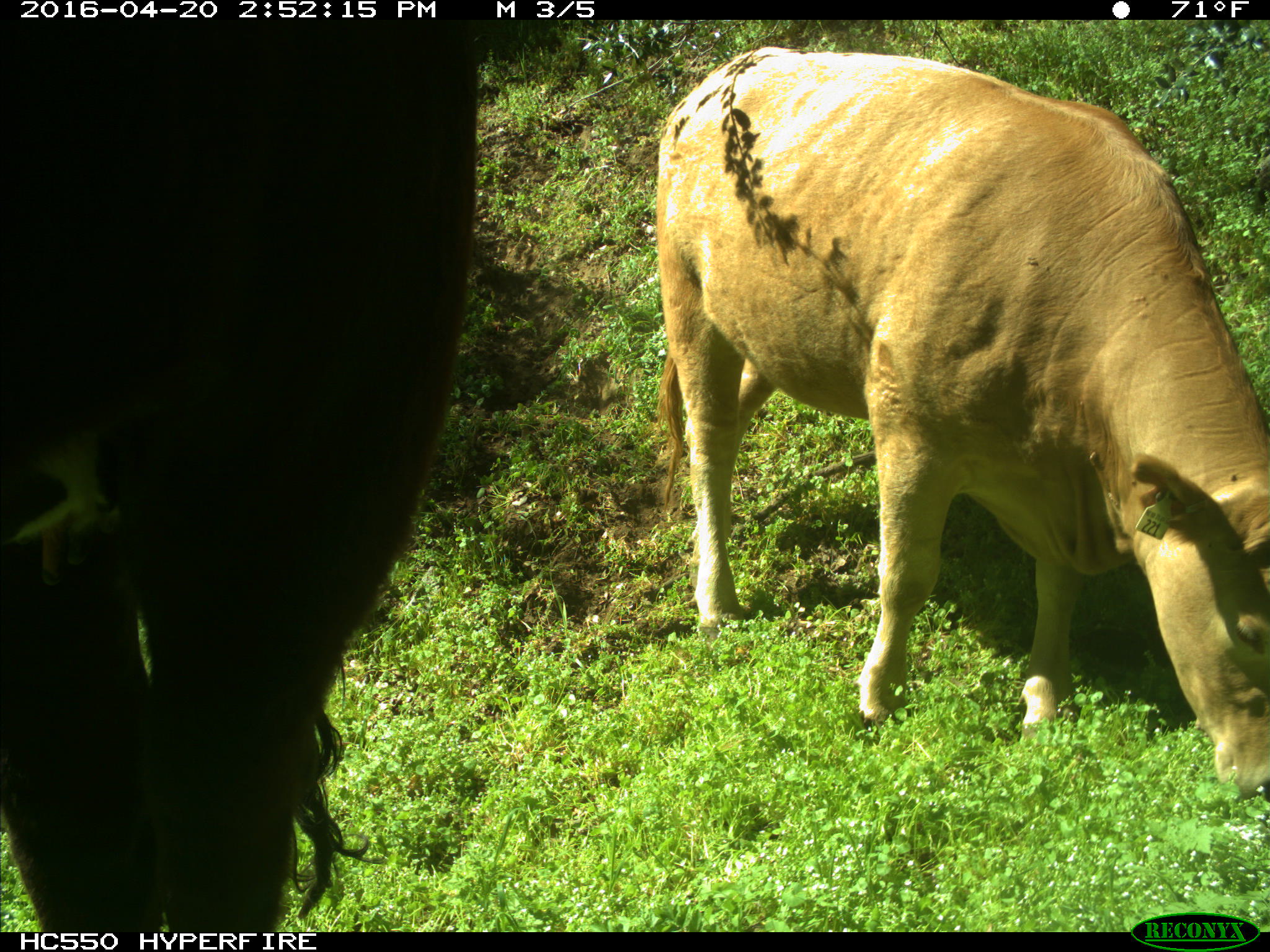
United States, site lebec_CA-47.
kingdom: Animalia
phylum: Chordata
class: Mammalia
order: Artiodactyla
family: Bovidae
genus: Bos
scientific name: Bos taurus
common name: domestic cow